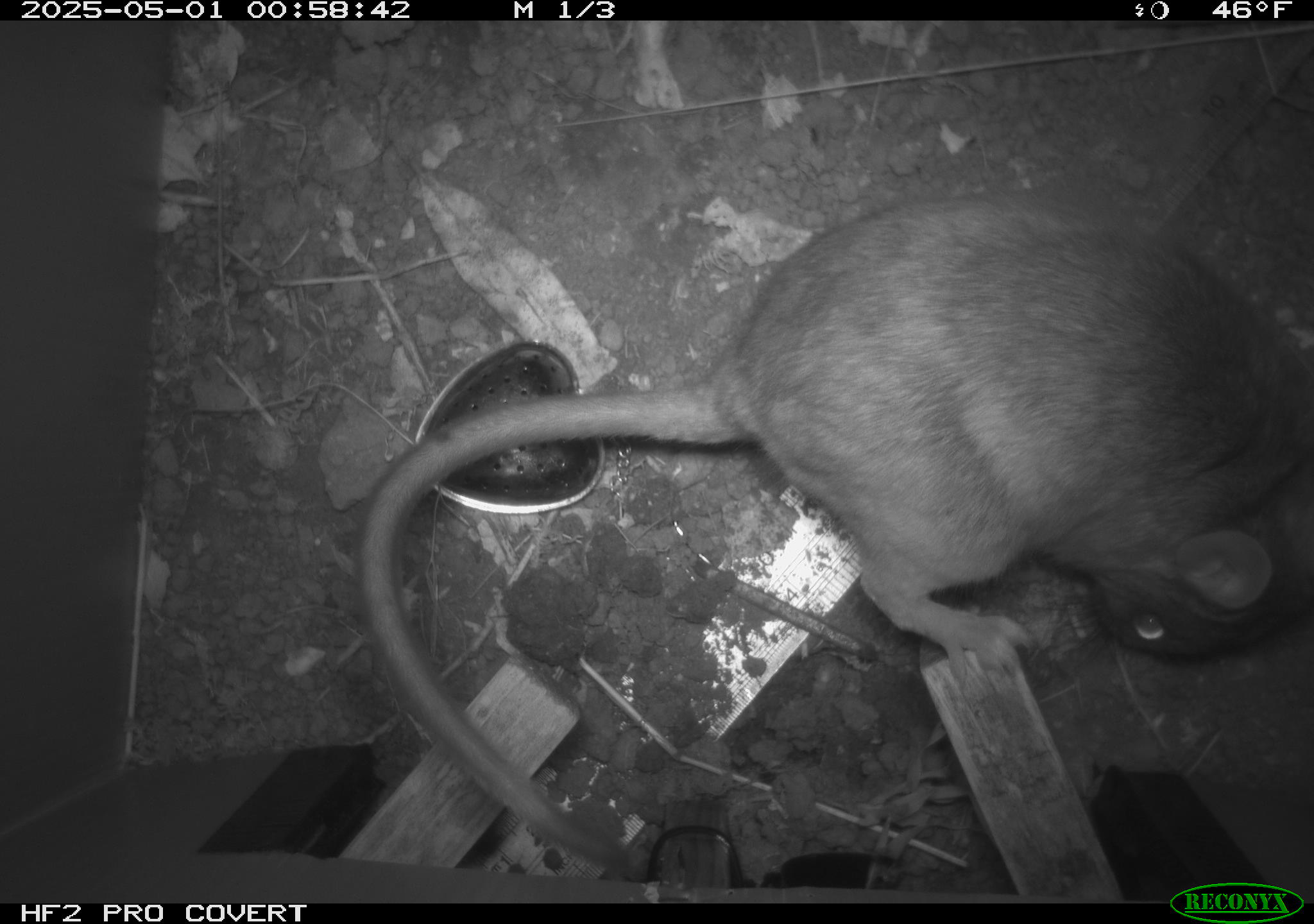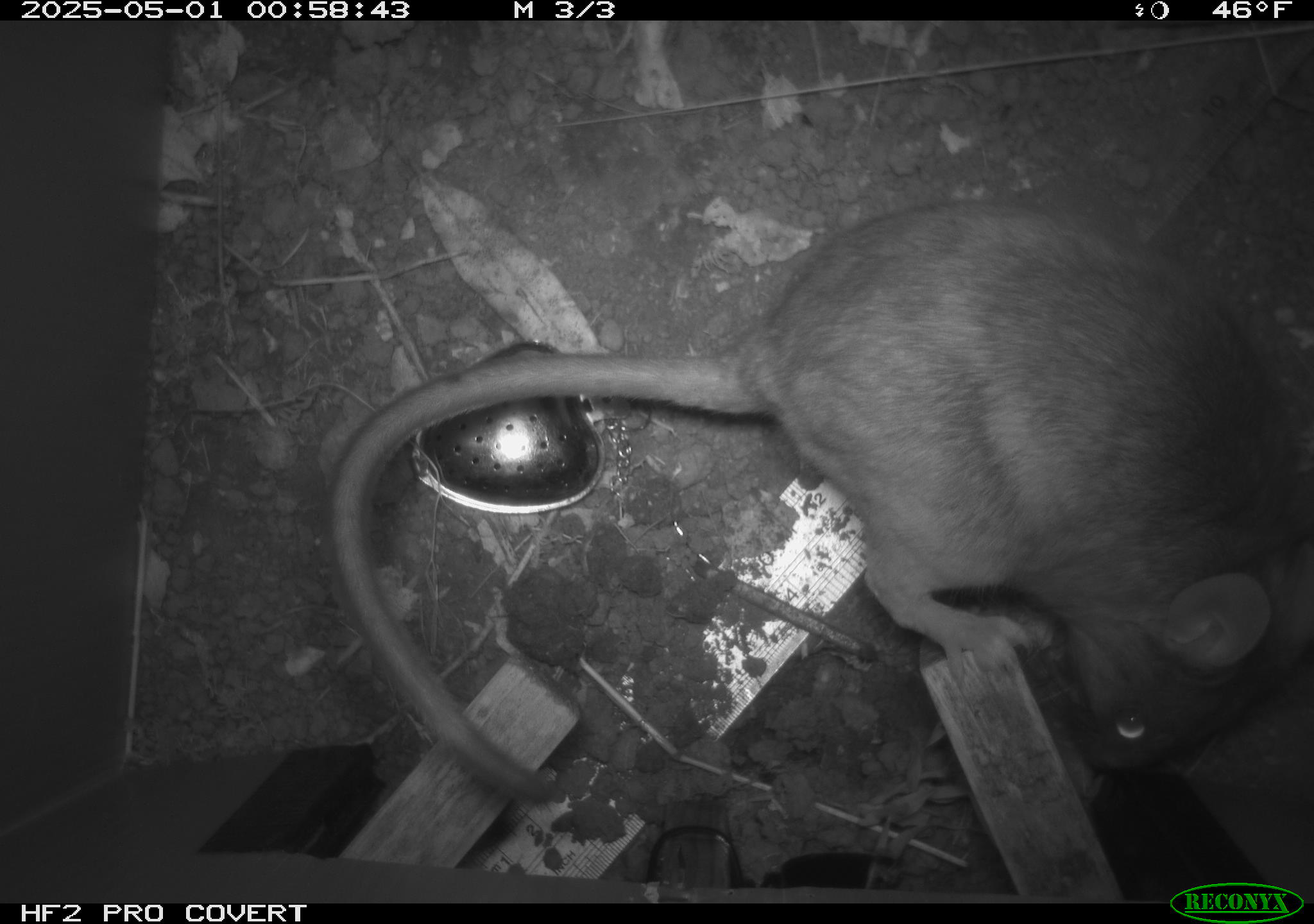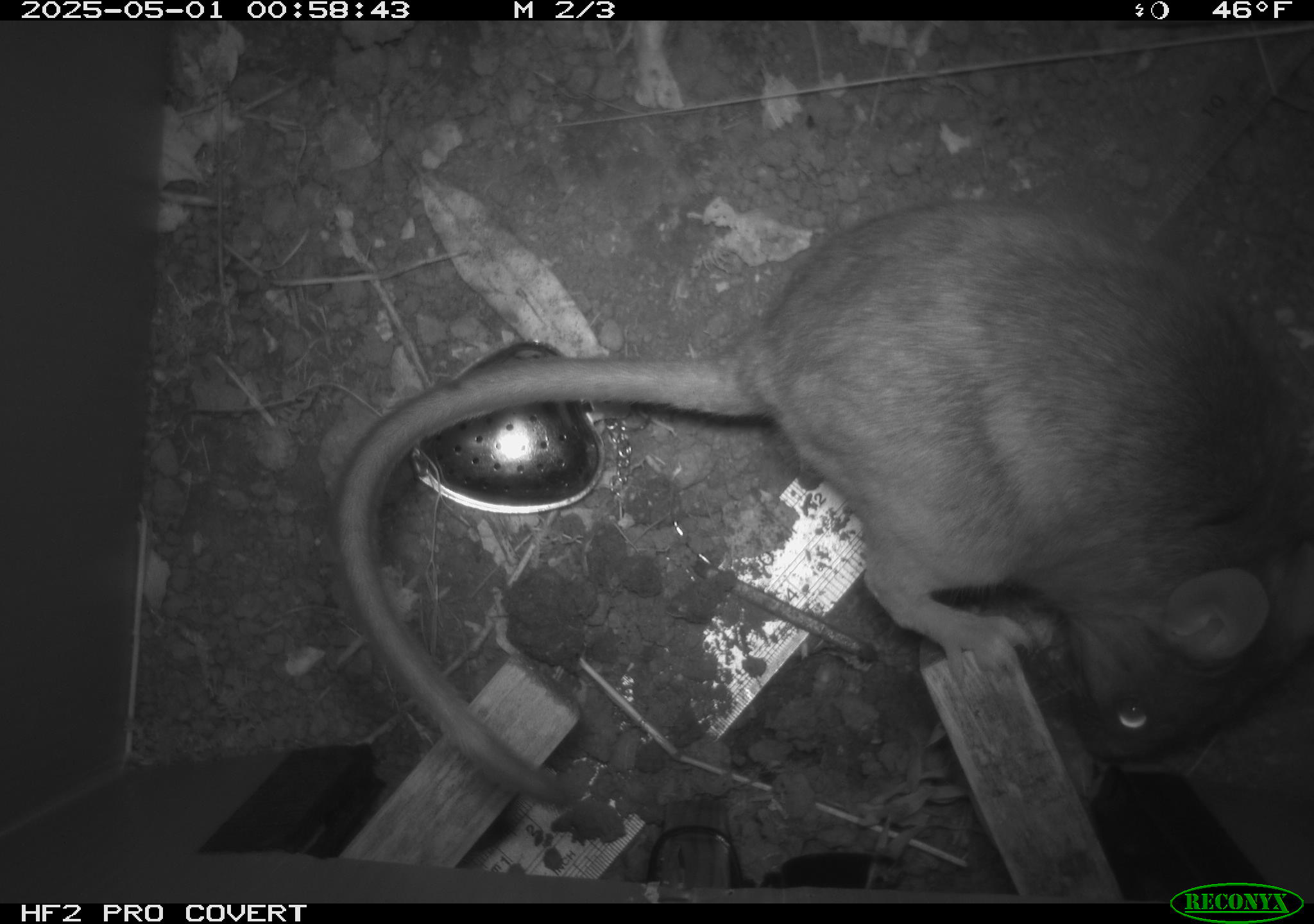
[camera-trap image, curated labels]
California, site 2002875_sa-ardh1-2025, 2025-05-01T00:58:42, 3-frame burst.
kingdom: Animalia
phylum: Chordata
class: Mammalia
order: Rodentia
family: Cricetidae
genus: Neotoma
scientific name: Neotoma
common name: pack rat or woodrat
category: neotoma species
Neotoma species (pack rat or woodrat) (Neotoma).